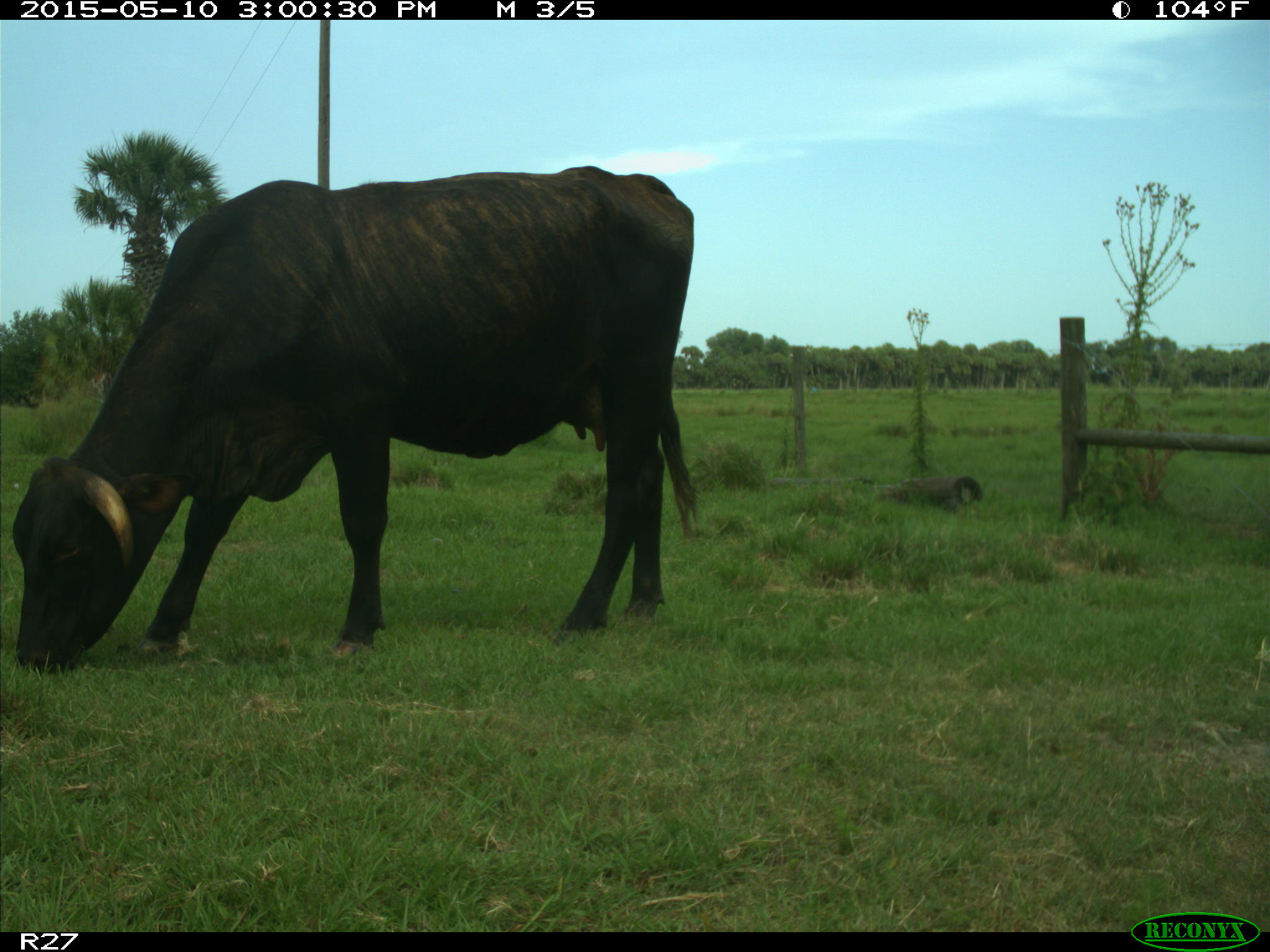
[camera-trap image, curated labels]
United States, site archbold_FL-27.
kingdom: Animalia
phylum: Chordata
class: Mammalia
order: Artiodactyla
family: Bovidae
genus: Bos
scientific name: Bos taurus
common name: domestic cow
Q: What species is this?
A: Bos taurus (domestic cow).